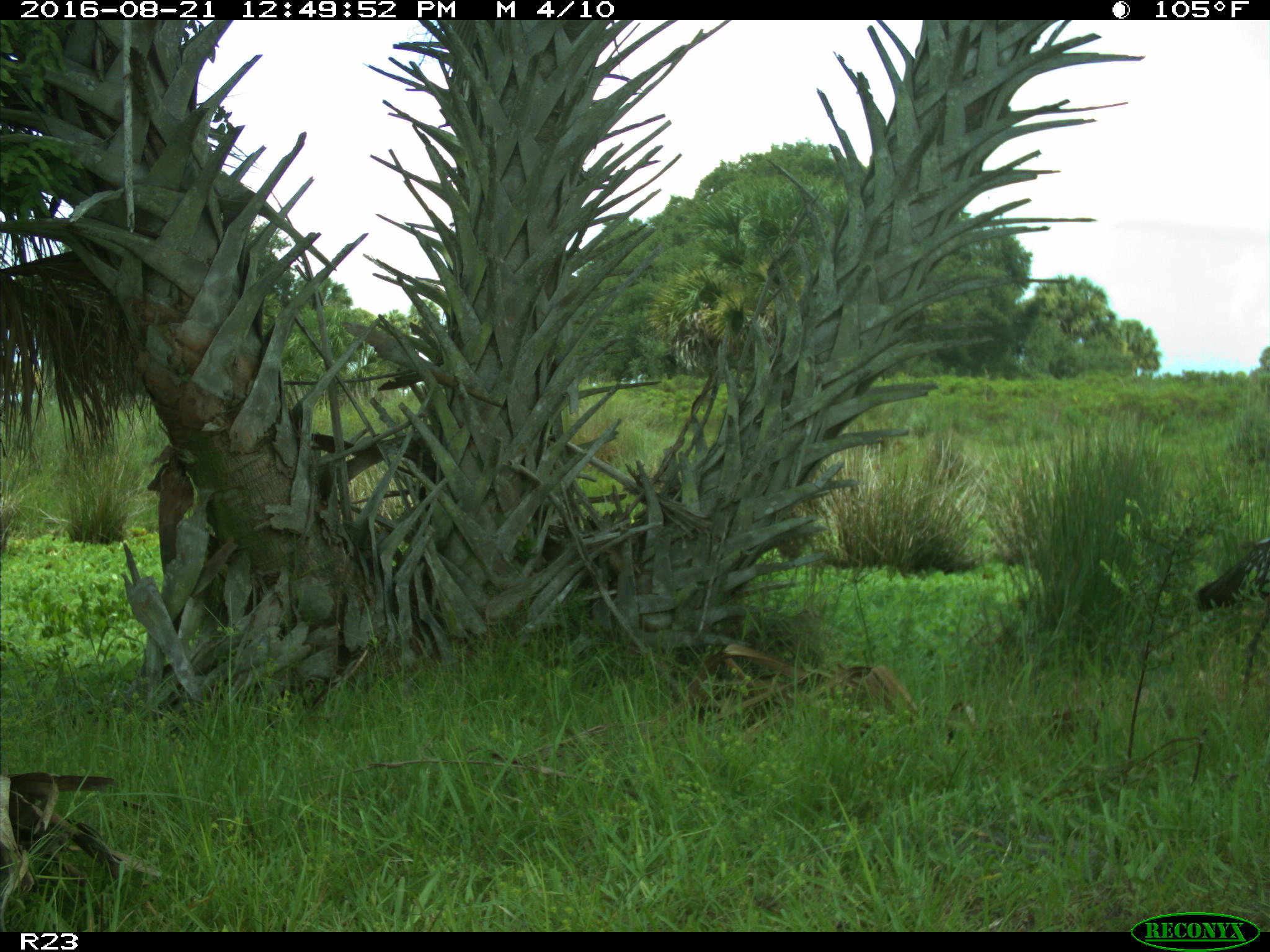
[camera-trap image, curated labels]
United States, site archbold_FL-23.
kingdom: Animalia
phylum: Chordata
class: Aves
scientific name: Aves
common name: birds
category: unidentified bird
Unidentified bird (birds) (Aves).